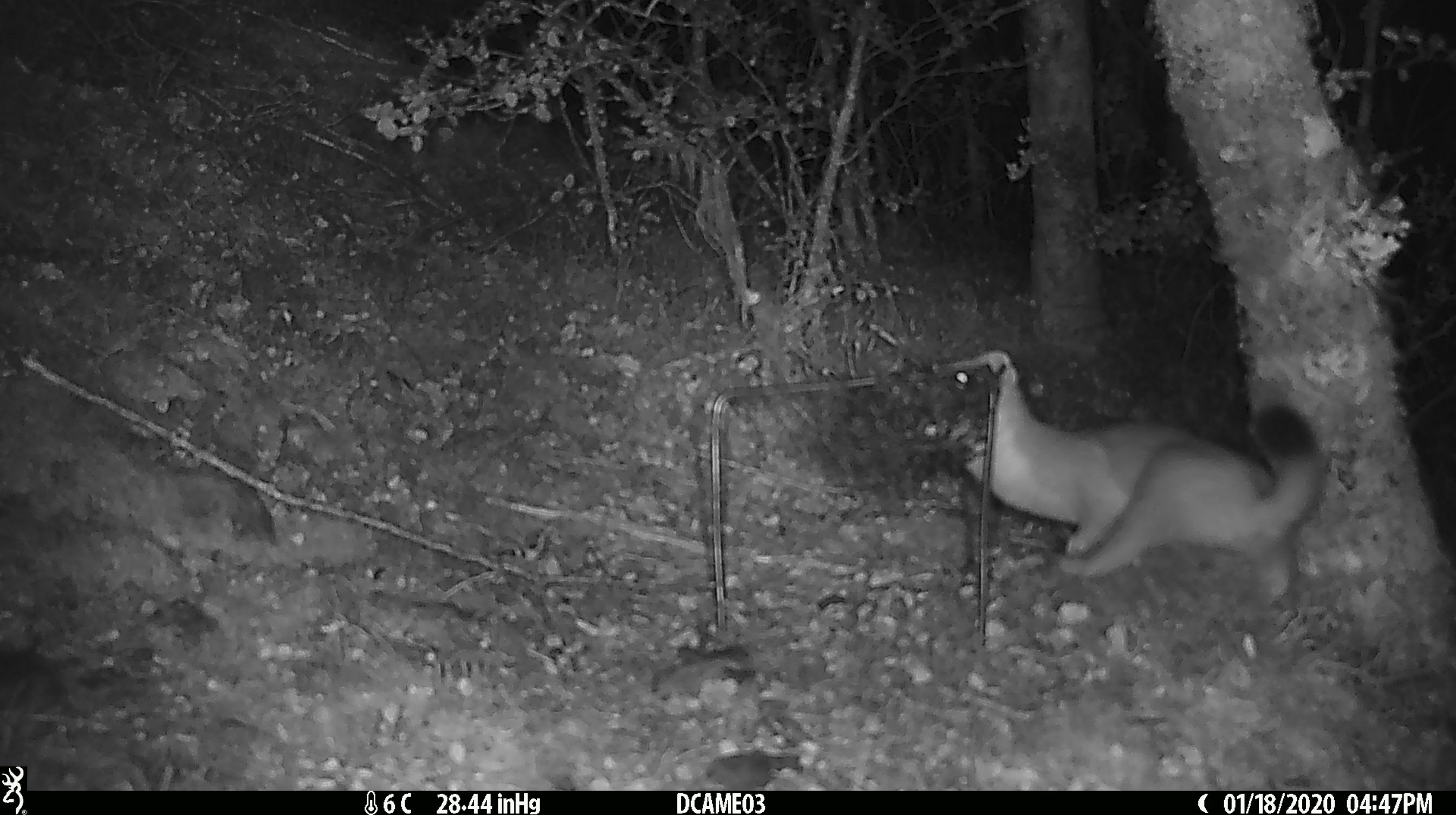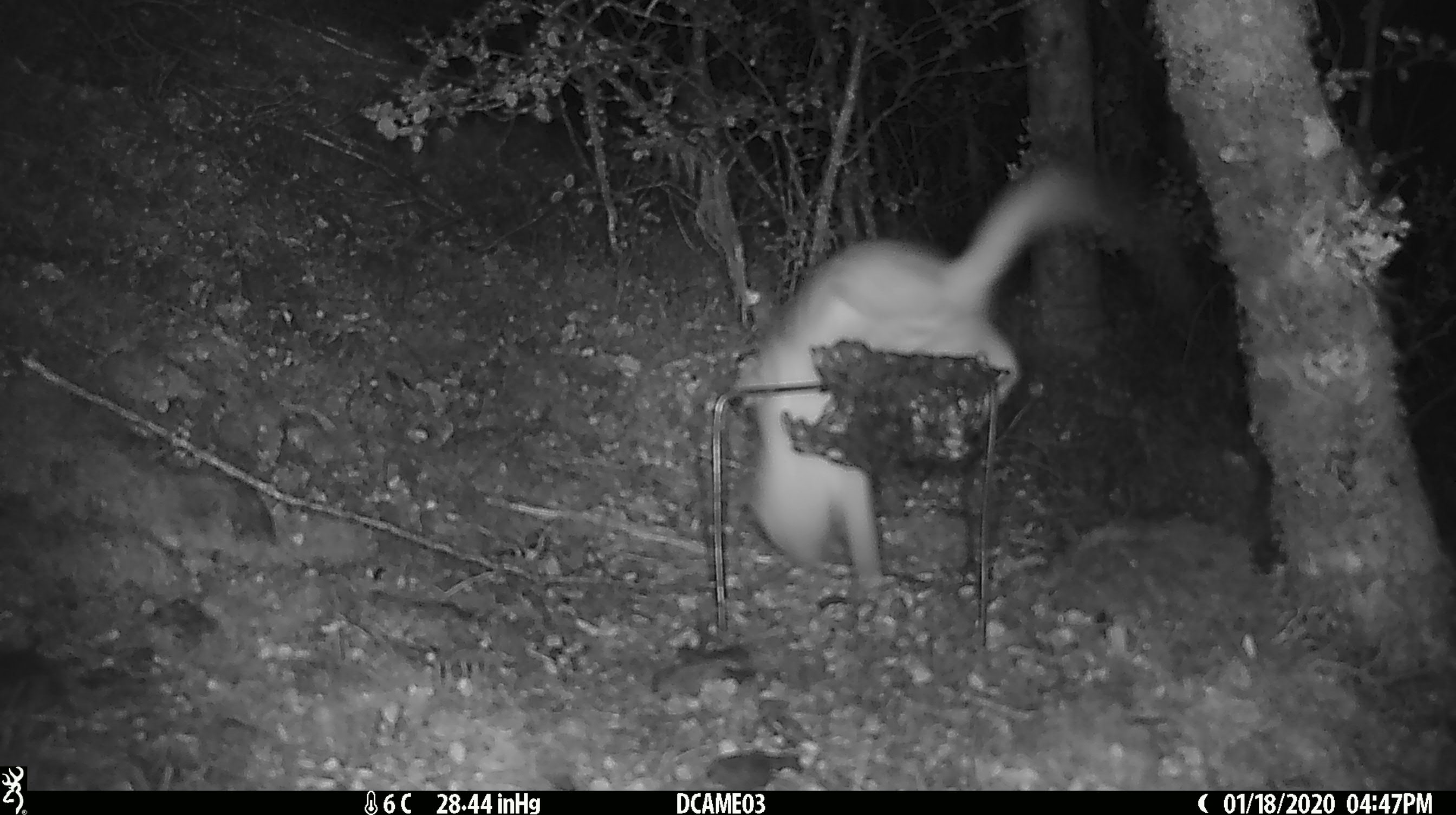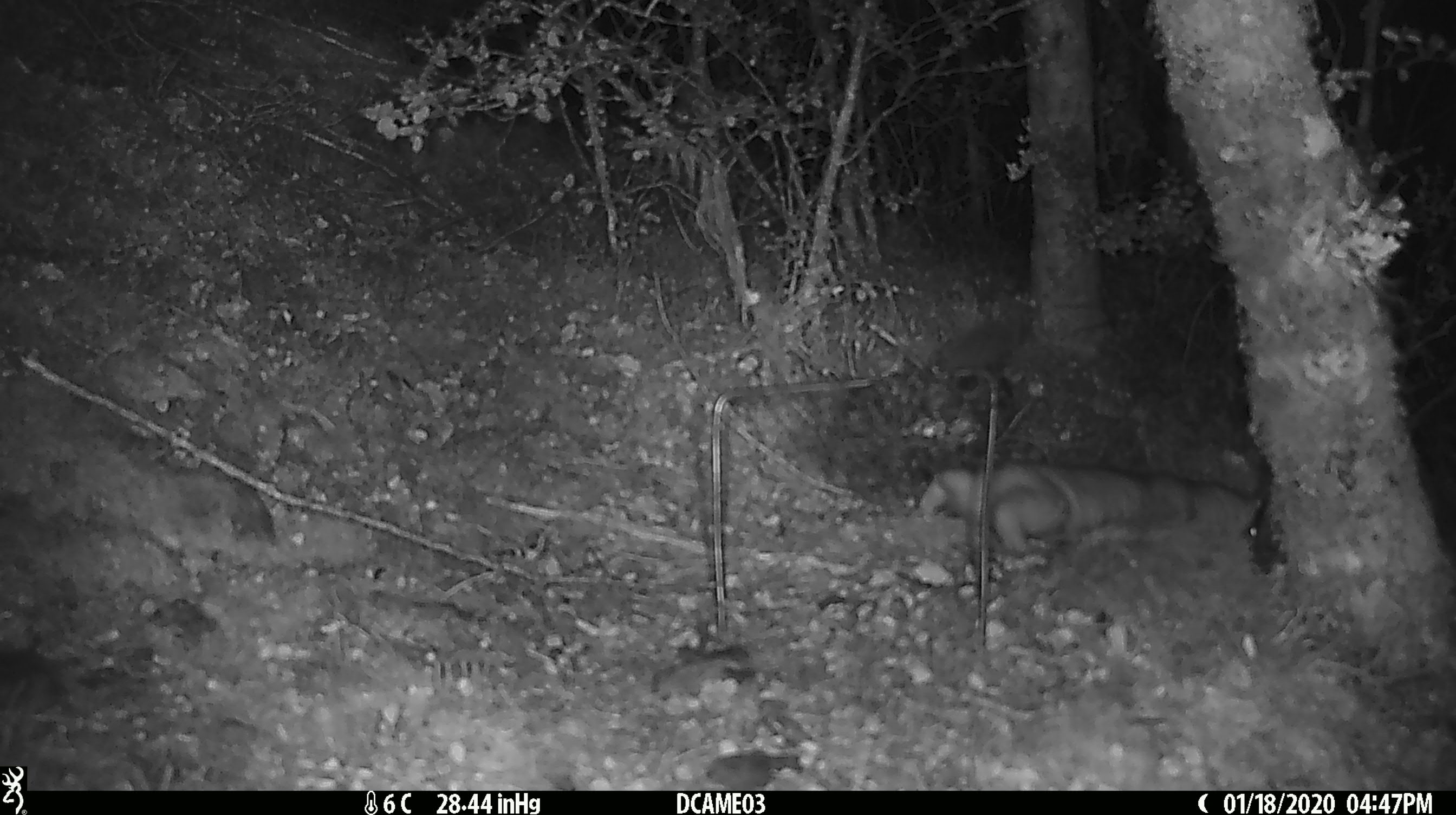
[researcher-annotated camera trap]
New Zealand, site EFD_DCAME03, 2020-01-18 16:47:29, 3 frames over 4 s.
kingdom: Animalia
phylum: Chordata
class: Mammalia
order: Carnivora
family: Mustelidae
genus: Mustela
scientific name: Mustela erminea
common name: stoat